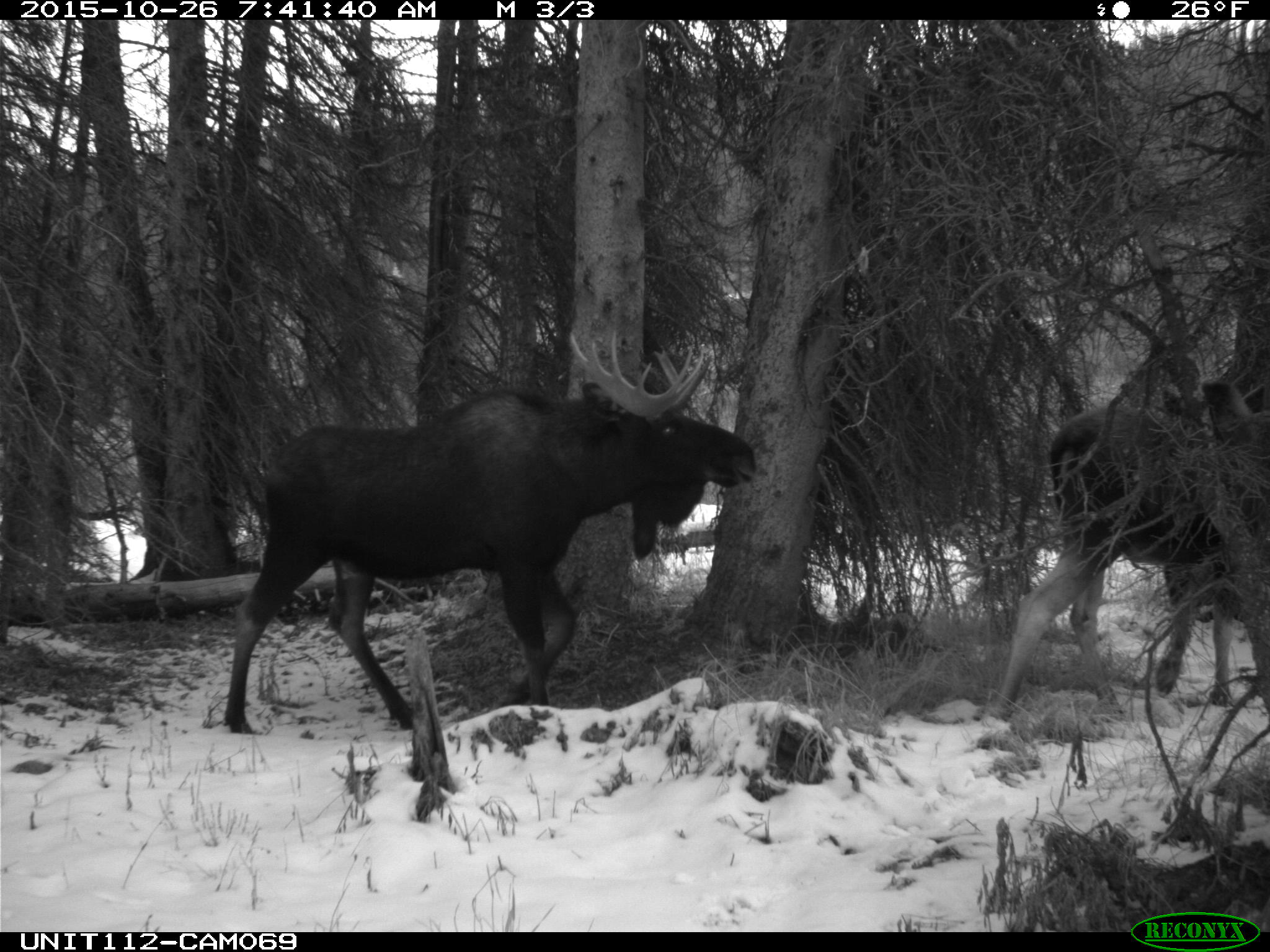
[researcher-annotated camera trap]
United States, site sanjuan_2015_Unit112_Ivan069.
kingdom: Animalia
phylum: Chordata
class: Mammalia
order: Artiodactyla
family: Cervidae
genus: Alces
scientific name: Alces alces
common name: moose